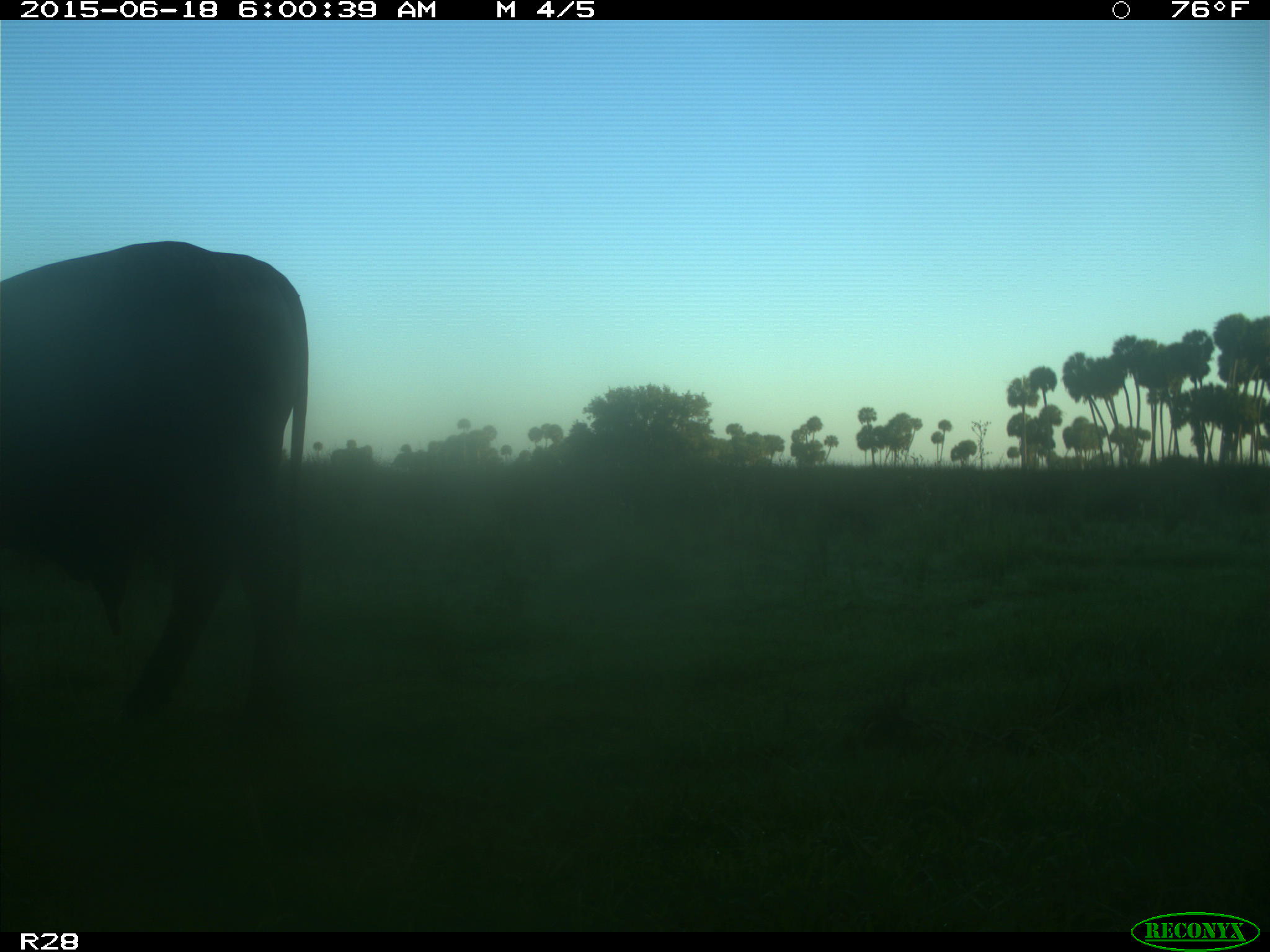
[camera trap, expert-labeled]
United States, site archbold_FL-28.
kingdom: Animalia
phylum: Chordata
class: Mammalia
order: Artiodactyla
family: Bovidae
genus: Bos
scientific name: Bos taurus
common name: domestic cow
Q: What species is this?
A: Bos taurus (domestic cow).